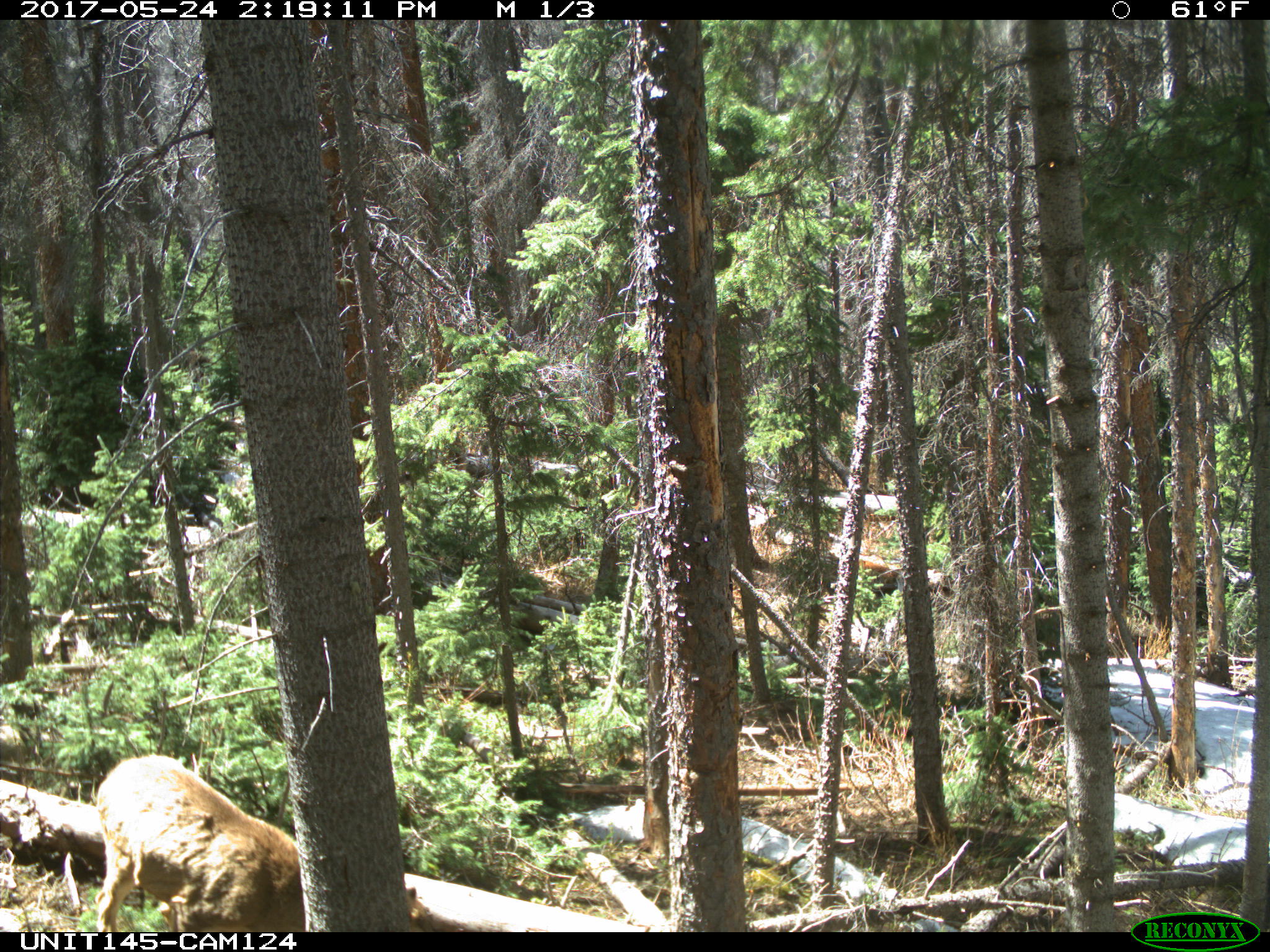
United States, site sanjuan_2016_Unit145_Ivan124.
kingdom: Animalia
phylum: Chordata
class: Mammalia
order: Artiodactyla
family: Cervidae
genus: Odocoileus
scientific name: Odocoileus hemionus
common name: mule deer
Odocoileus hemionus (mule deer).